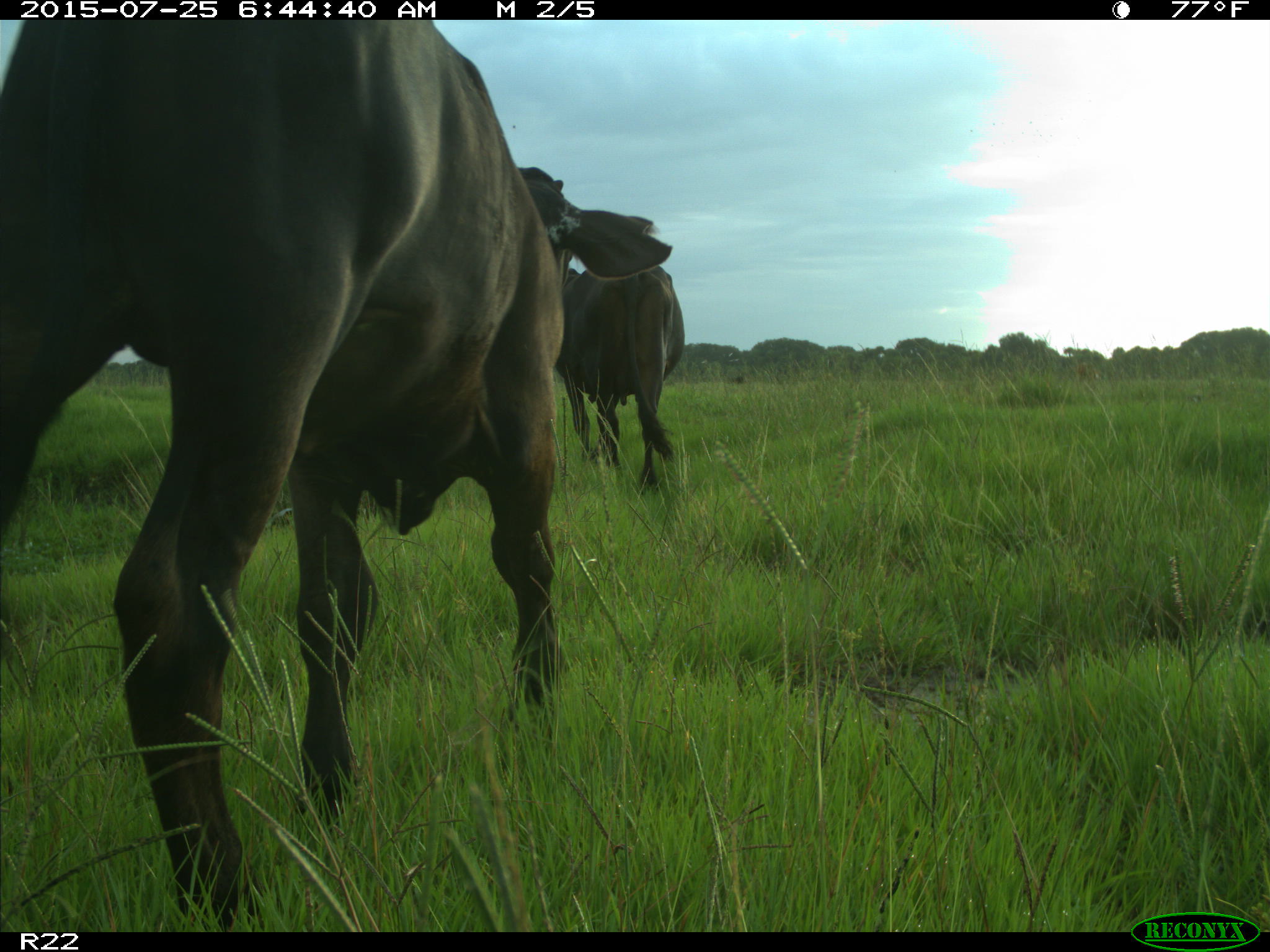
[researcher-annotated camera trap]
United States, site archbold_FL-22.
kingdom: Animalia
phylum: Chordata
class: Mammalia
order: Artiodactyla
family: Bovidae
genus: Bos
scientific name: Bos taurus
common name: domestic cow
Bos taurus (domestic cow).